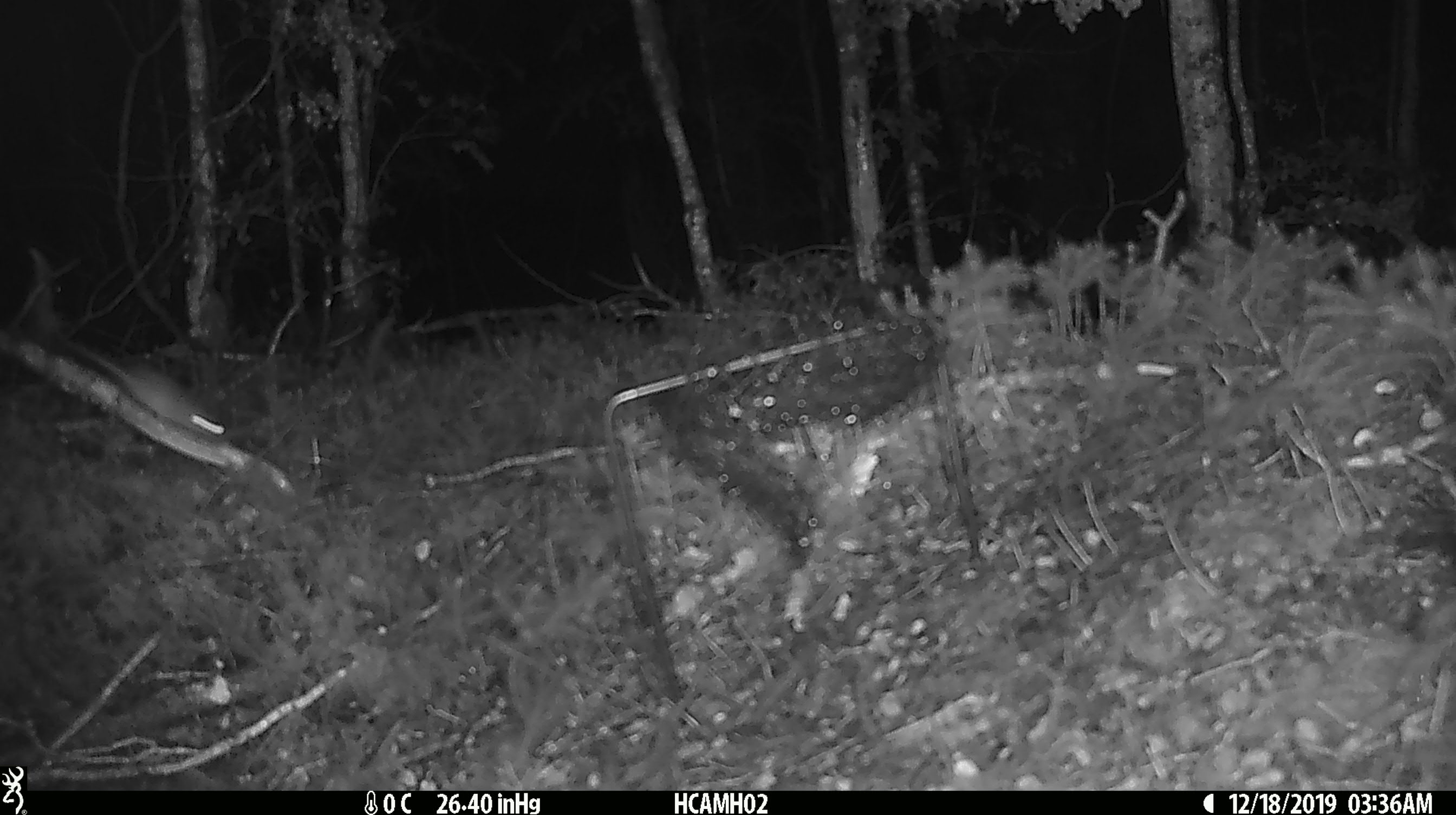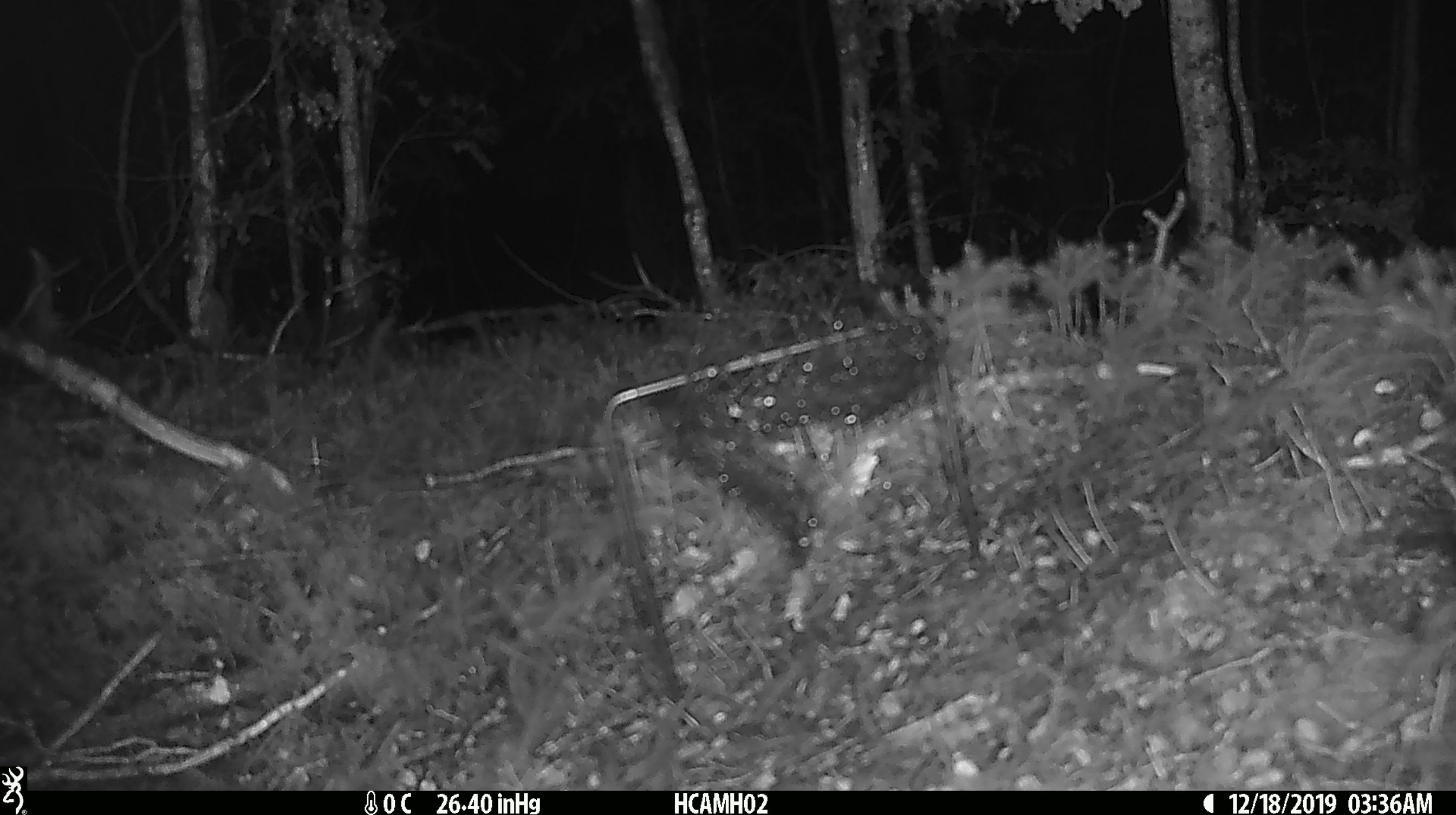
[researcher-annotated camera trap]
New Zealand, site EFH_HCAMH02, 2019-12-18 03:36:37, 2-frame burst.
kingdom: Animalia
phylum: Chordata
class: Mammalia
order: Rodentia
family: Muridae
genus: Mus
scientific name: Mus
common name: mouse